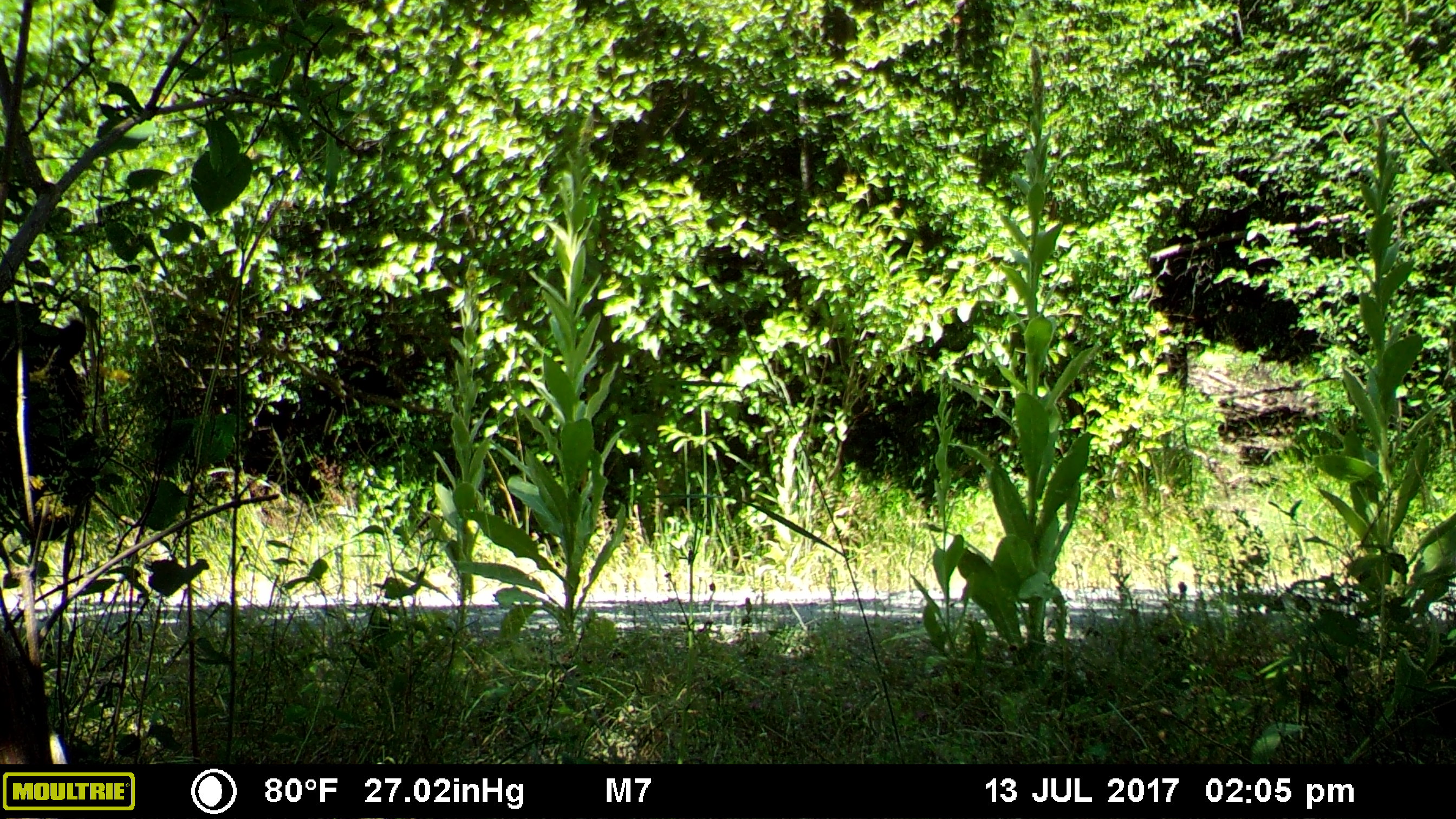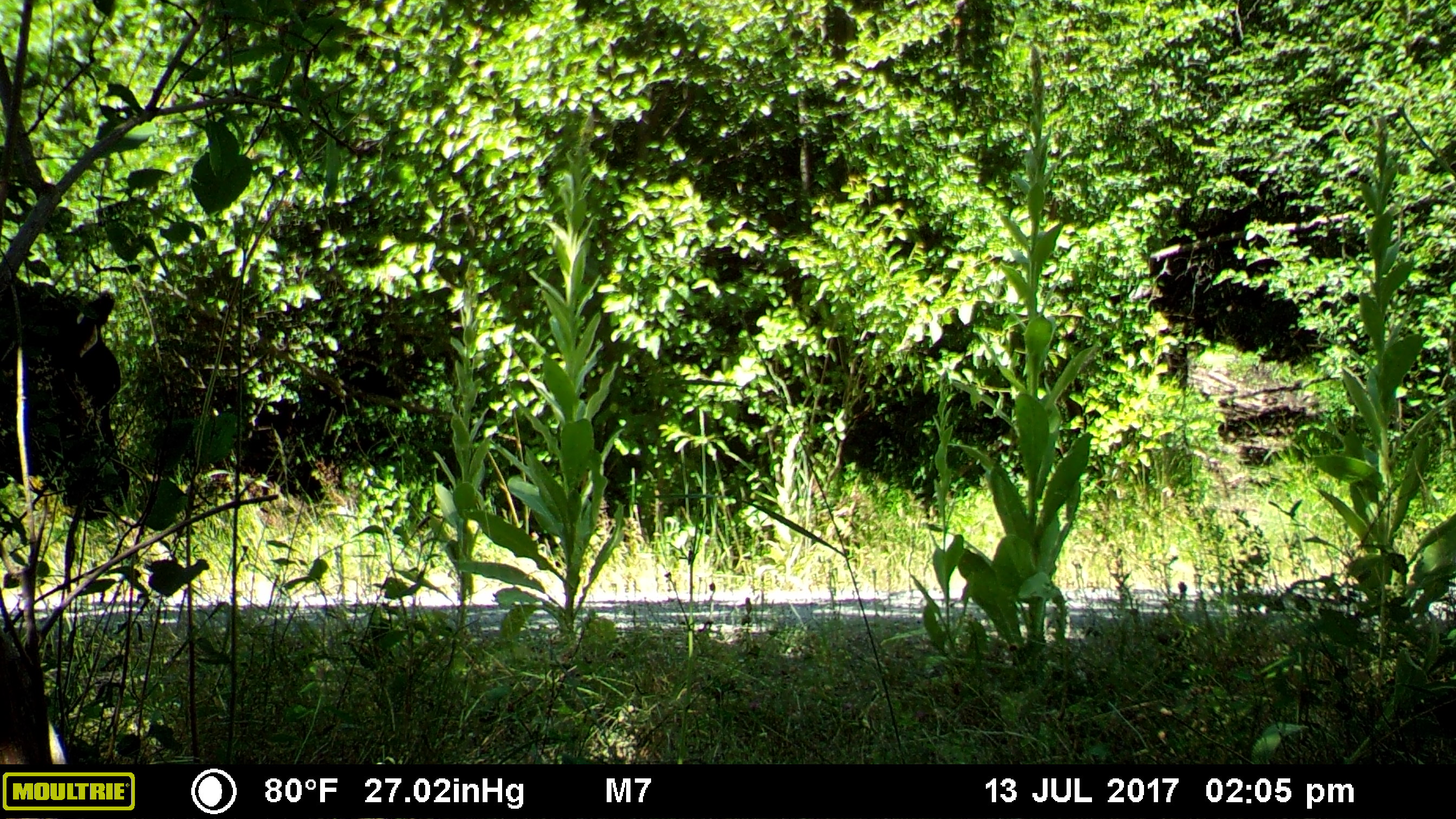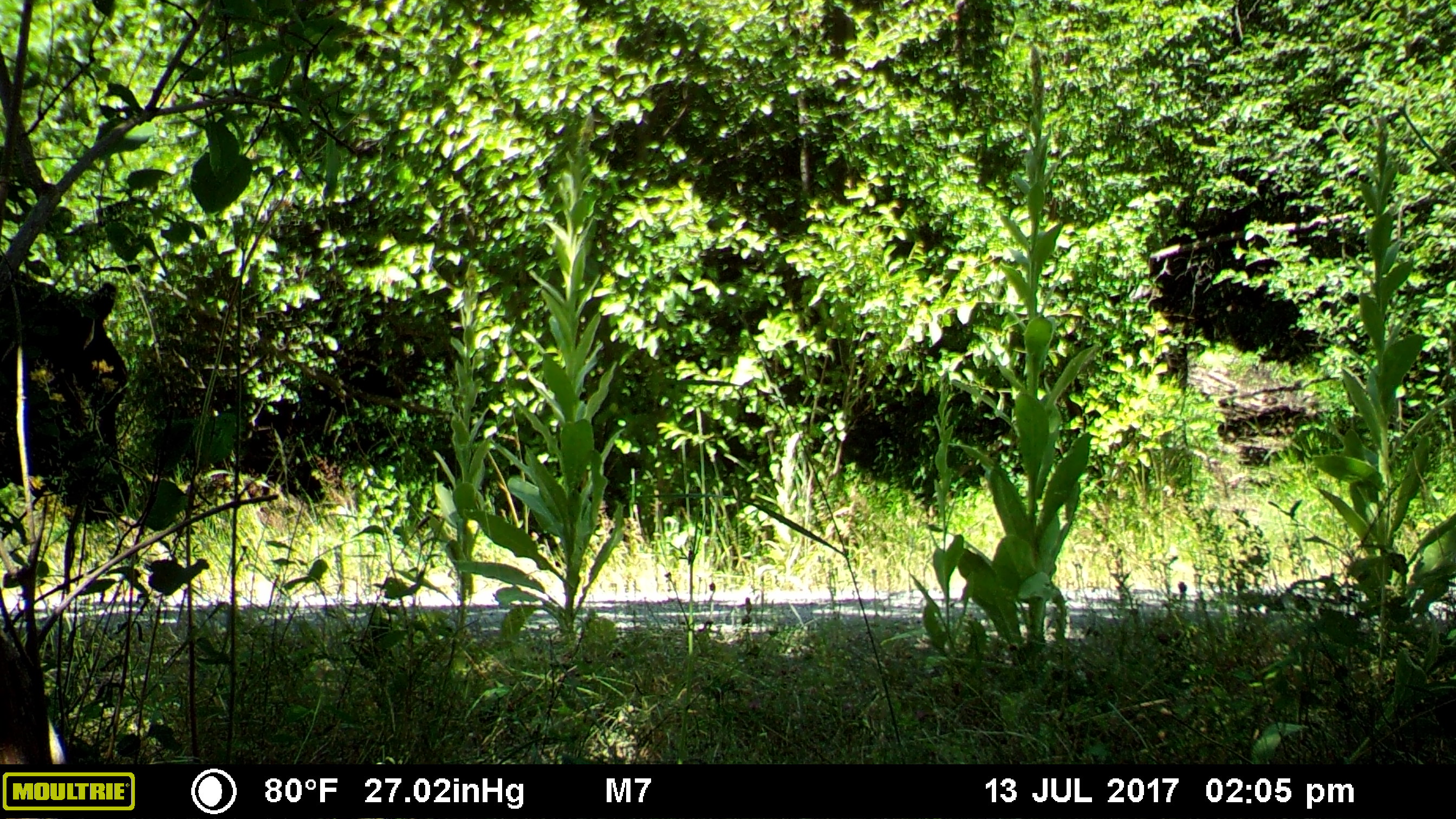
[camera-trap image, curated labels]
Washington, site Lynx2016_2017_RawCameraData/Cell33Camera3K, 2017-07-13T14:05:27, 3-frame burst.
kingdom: Animalia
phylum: Chordata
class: Mammalia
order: Artiodactyla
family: Bovidae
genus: Bos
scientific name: Bos taurus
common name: domestic cattle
Domestic cattle (Bos taurus). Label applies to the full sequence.